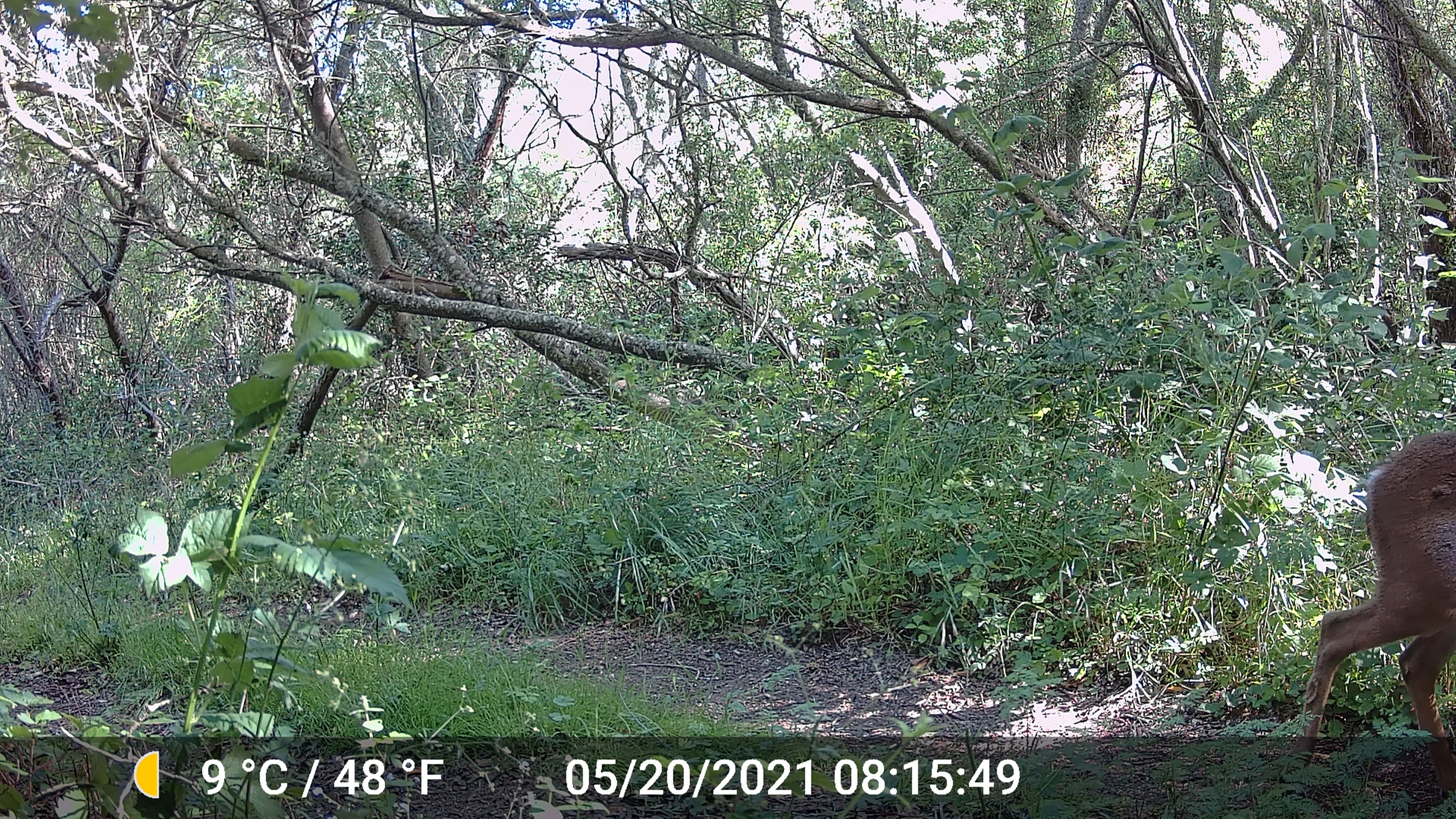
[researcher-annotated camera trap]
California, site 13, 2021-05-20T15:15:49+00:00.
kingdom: Animalia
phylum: Chordata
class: Mammalia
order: Artiodactyla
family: Cervidae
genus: Odocoileus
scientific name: Odocoileus hemionus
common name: mule deer